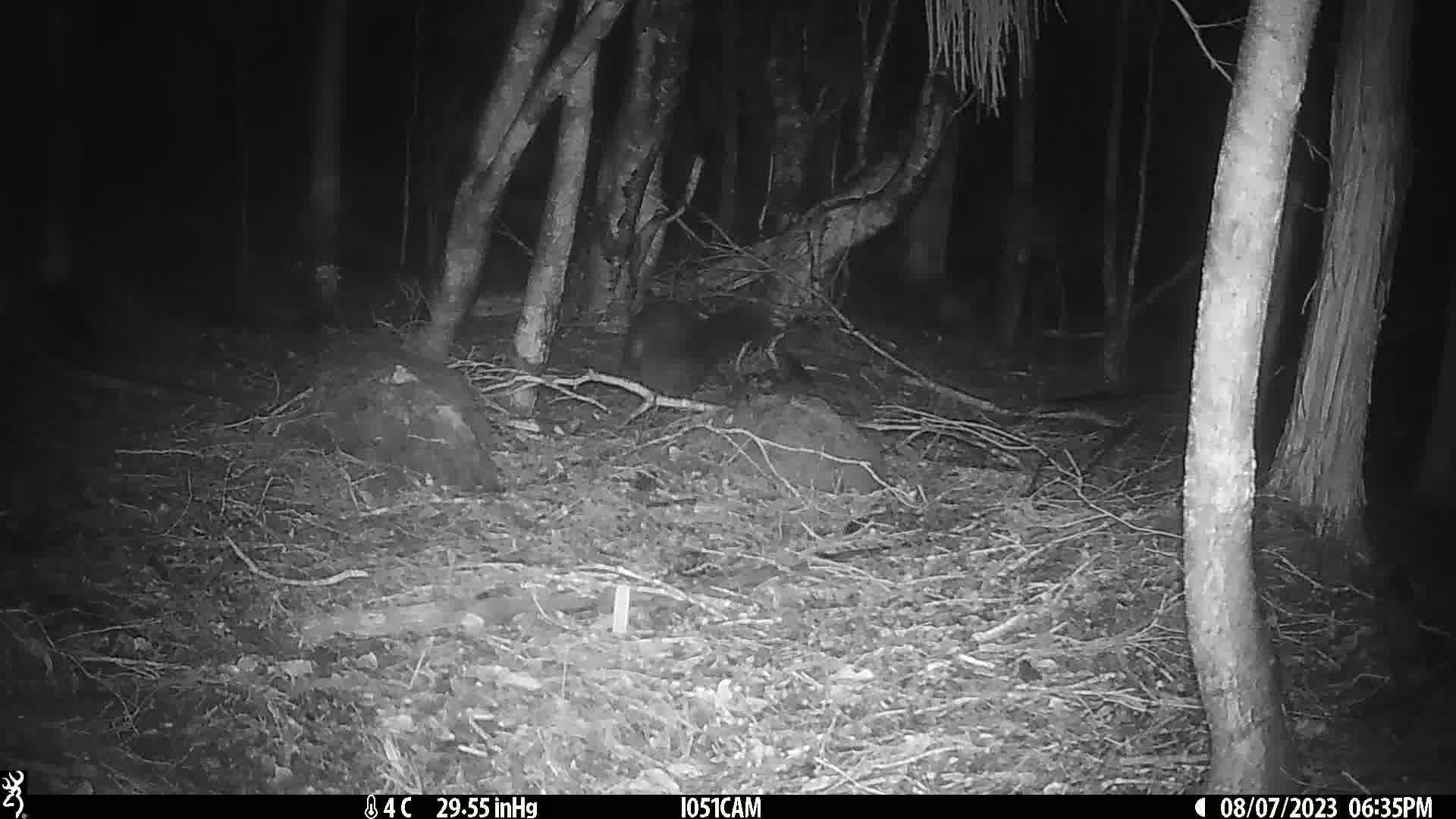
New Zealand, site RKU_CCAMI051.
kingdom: Animalia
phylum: Chordata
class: Mammalia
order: Diprotodontia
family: Phalangeridae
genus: Trichosurus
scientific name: Trichosurus vulpecula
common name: common brushtail possum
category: possum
Possum (common brushtail possum) (Trichosurus vulpecula).